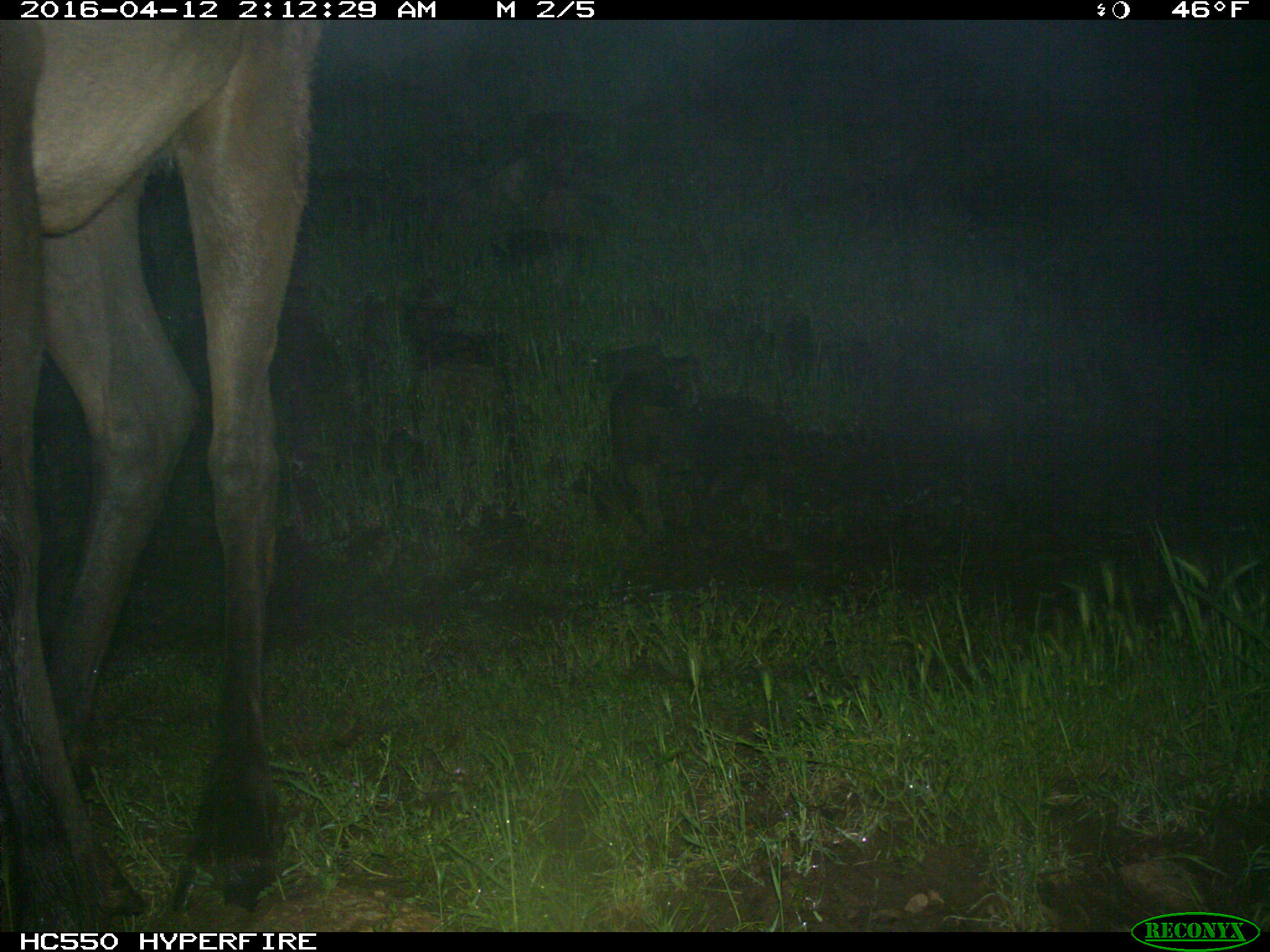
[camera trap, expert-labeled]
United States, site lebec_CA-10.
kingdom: Animalia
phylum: Chordata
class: Mammalia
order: Artiodactyla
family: Cervidae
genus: Cervus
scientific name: Cervus canadensis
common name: elk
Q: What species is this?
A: Cervus canadensis (elk).